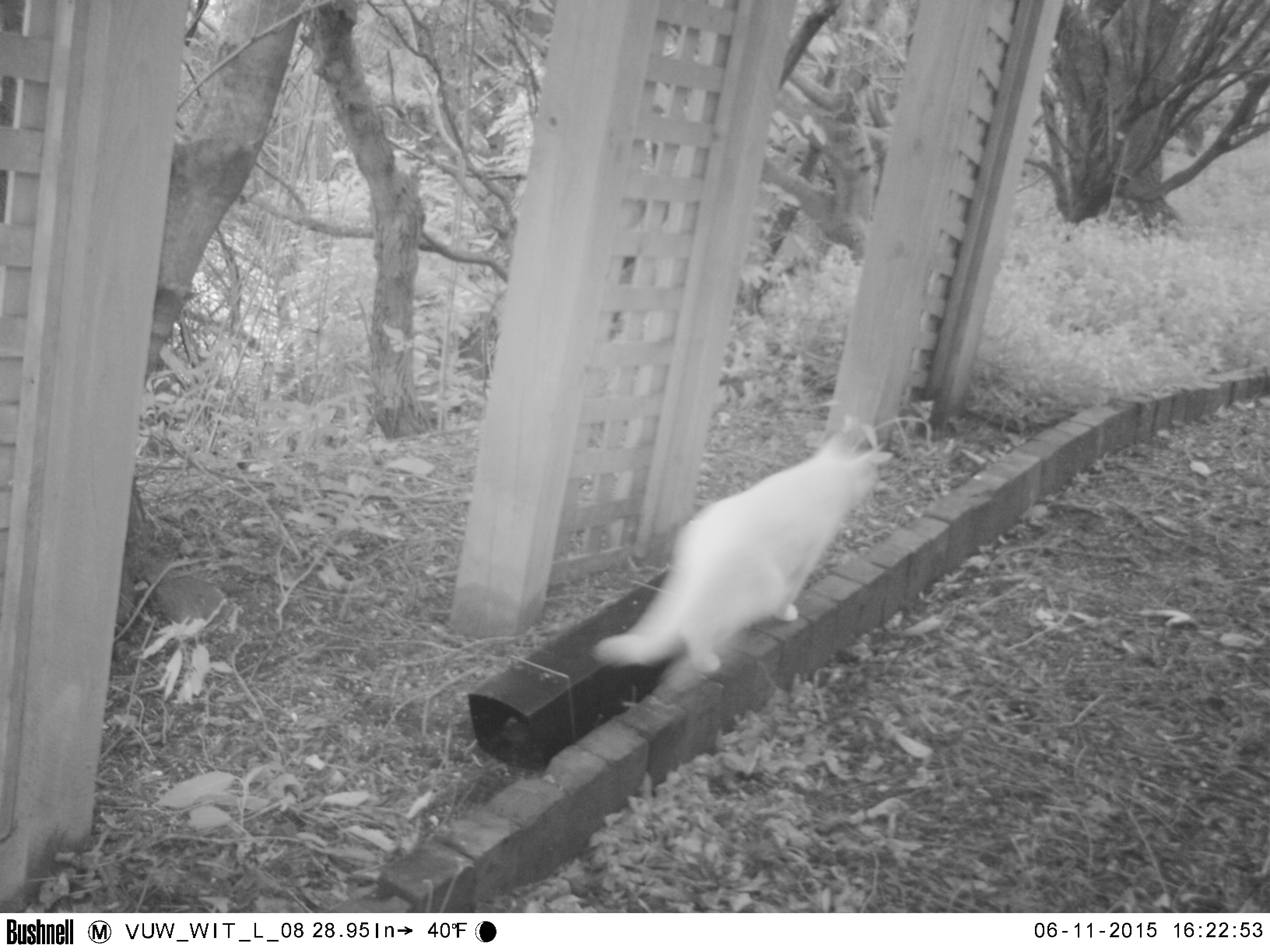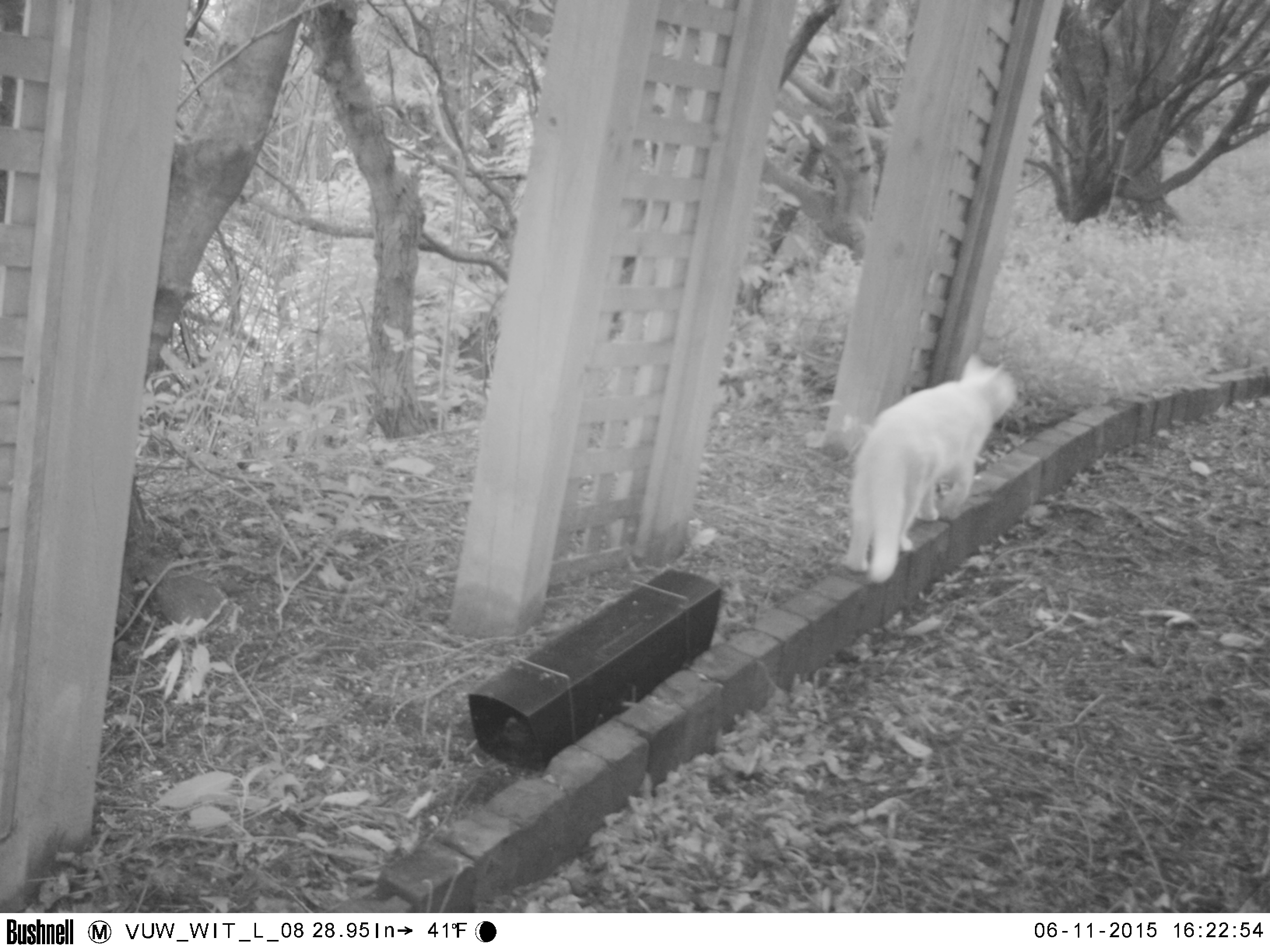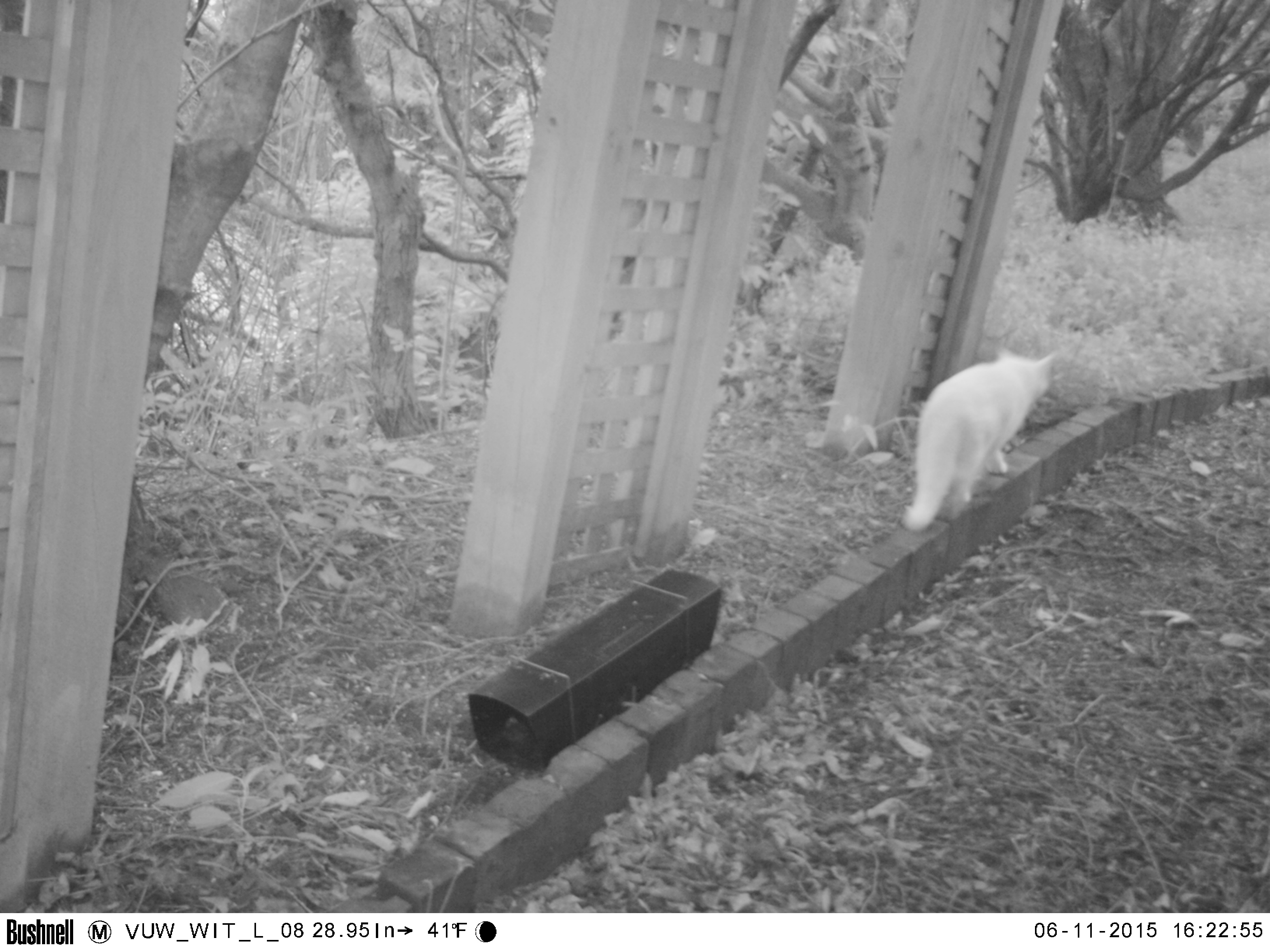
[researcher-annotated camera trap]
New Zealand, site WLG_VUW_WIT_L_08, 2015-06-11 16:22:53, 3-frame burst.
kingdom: Animalia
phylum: Chordata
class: Mammalia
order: Carnivora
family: Felidae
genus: Felis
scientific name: Felis catus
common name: domestic cat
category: cat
Cat (domestic cat) (Felis catus).